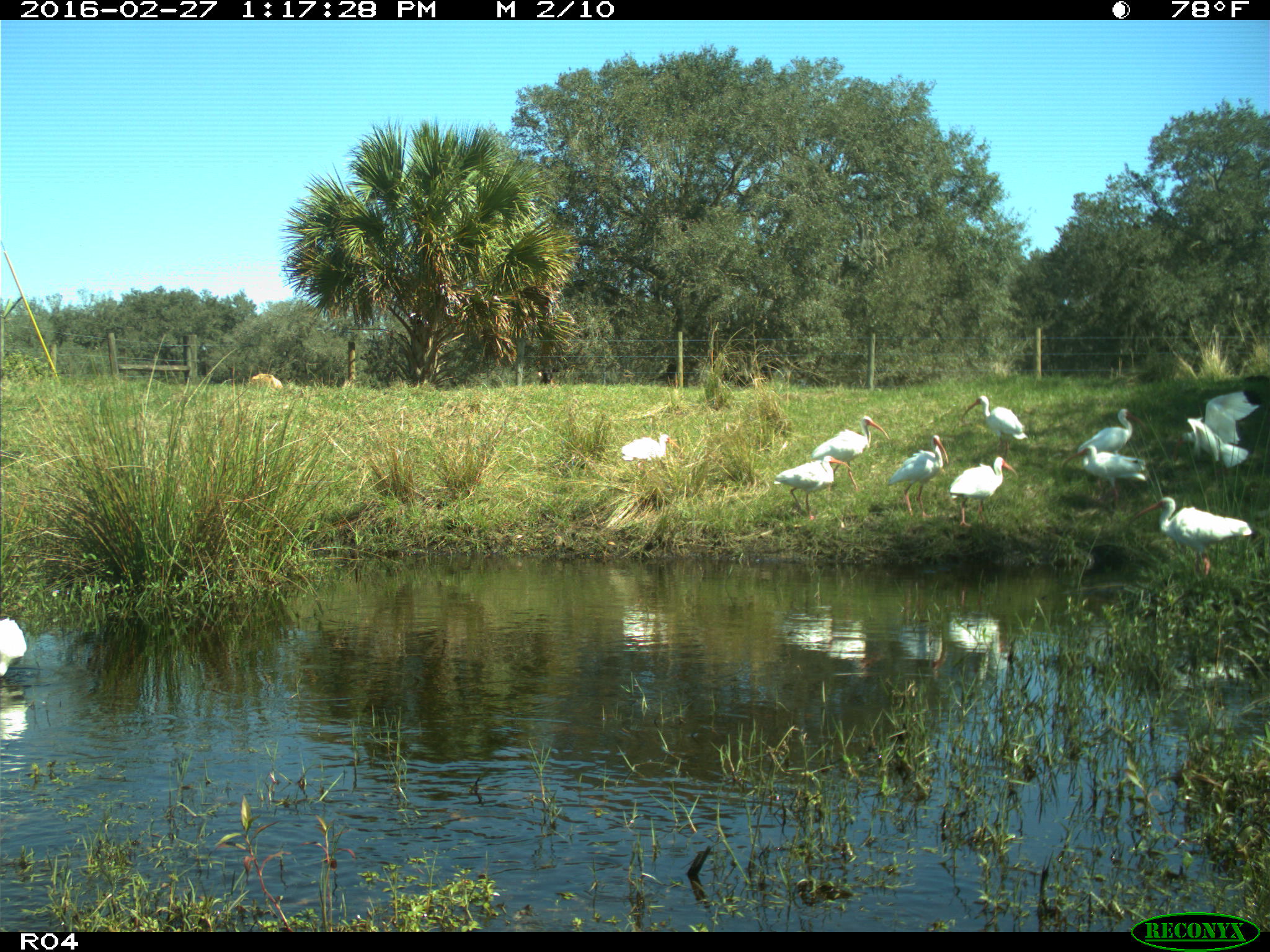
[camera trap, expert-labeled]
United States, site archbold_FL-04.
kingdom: Animalia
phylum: Chordata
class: Aves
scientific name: Aves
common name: birds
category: unidentified bird